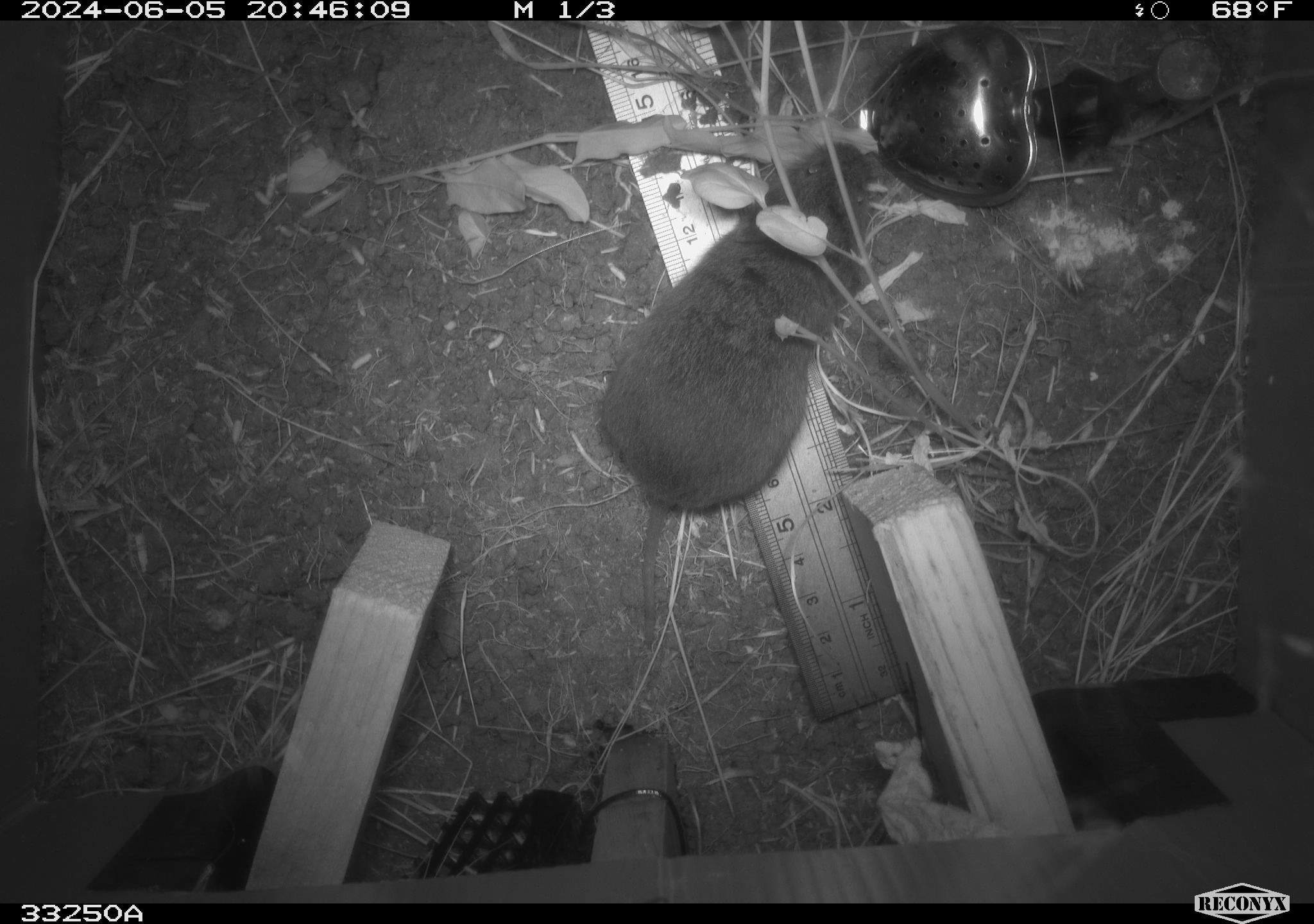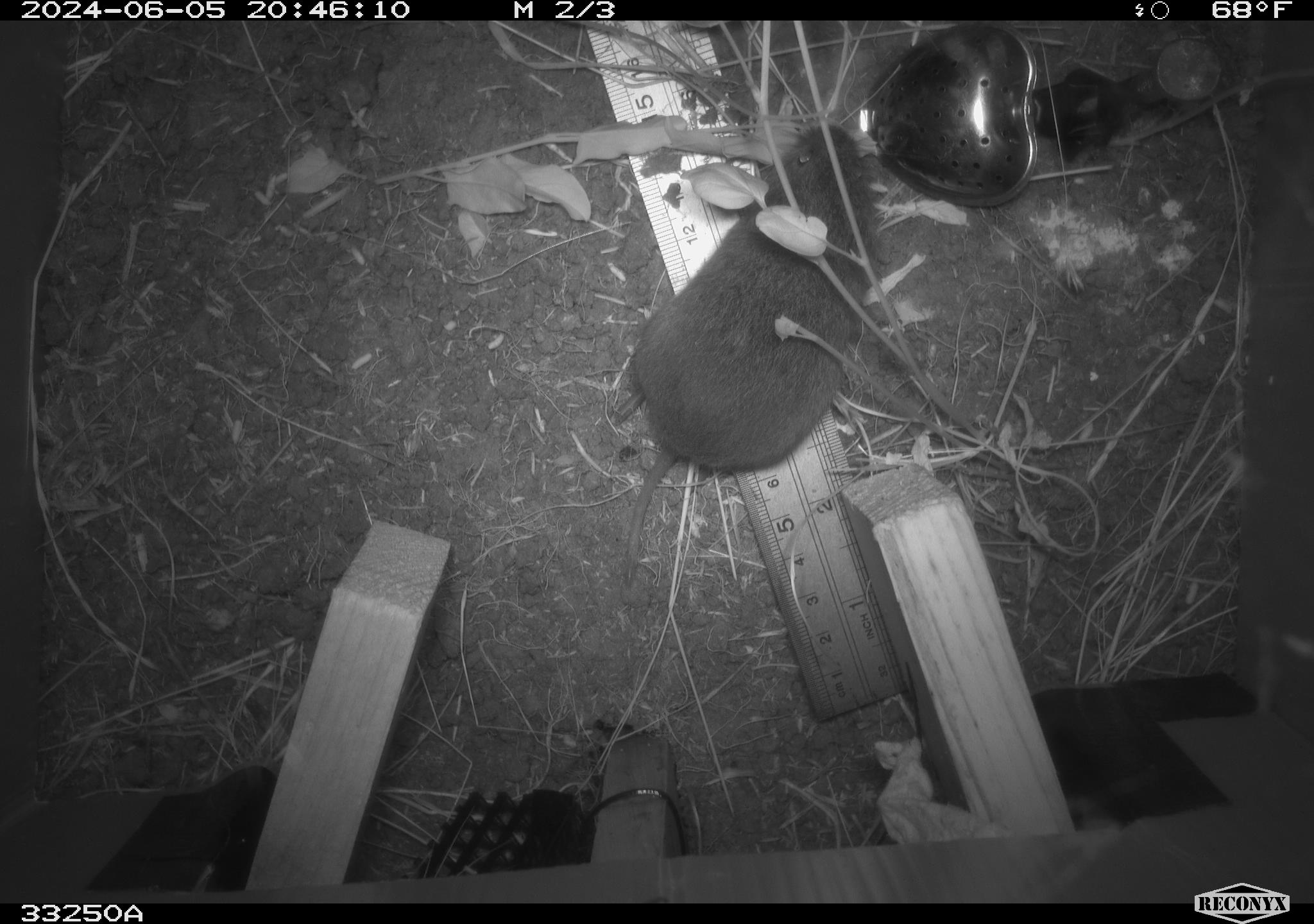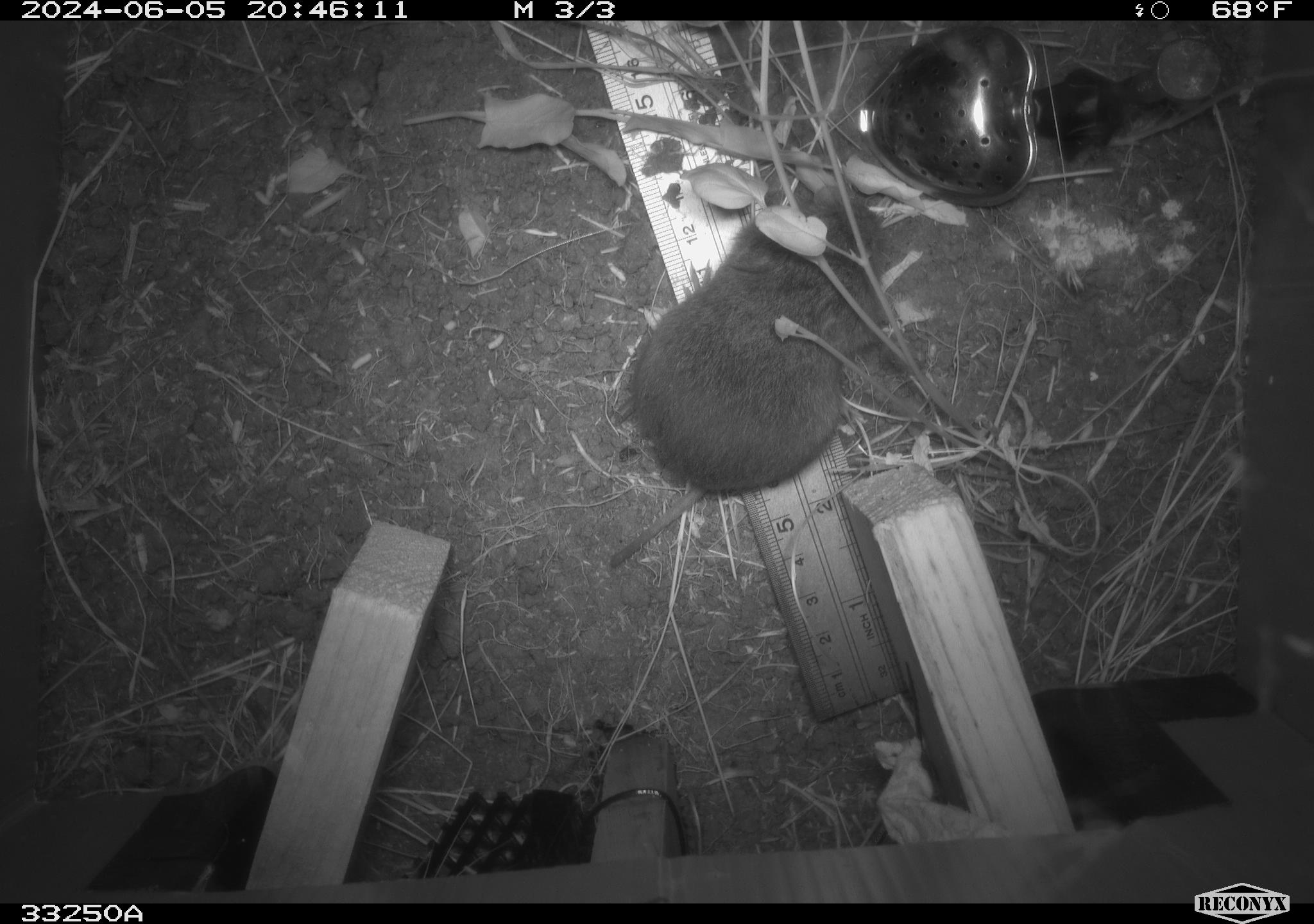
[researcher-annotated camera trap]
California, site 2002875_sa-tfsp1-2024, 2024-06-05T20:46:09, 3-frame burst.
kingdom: Animalia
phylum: Chordata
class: Mammalia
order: Rodentia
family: Cricetidae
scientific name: Arvicolinae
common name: voles, lemmings, and muskrats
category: arvicolinae subfamily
Arvicolinae subfamily (voles, lemmings, and muskrats) (Arvicolinae).